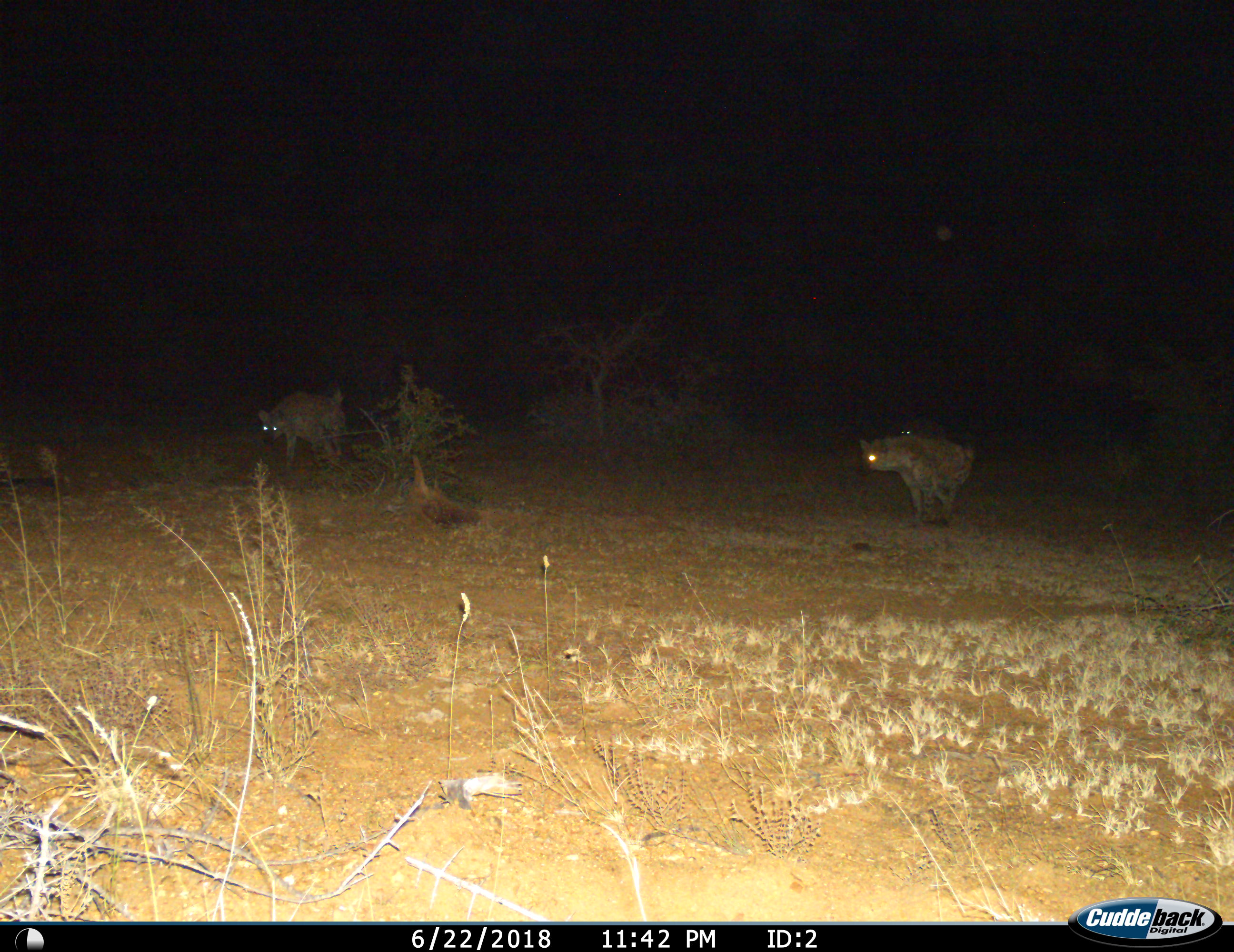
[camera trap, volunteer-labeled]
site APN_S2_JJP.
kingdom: Animalia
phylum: Chordata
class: Mammalia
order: Carnivora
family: Hyaenidae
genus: Crocuta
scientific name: Crocuta crocuta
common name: spotted hyena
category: hyenaspotted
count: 3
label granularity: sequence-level